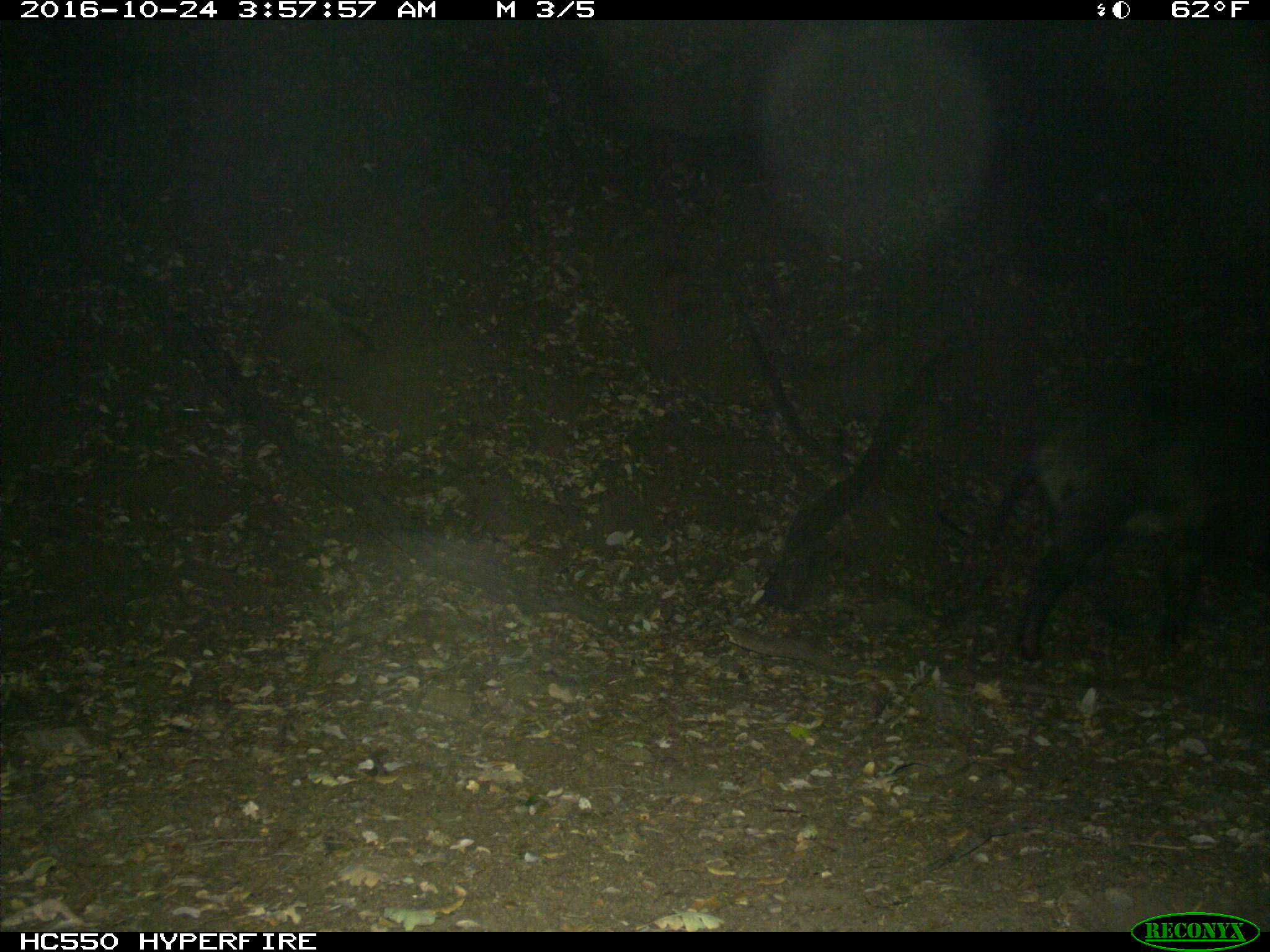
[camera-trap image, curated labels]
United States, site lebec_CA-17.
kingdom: Animalia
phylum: Chordata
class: Mammalia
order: Artiodactyla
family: Suidae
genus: Sus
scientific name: Sus scrofa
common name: wild boar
Sus scrofa (wild boar).